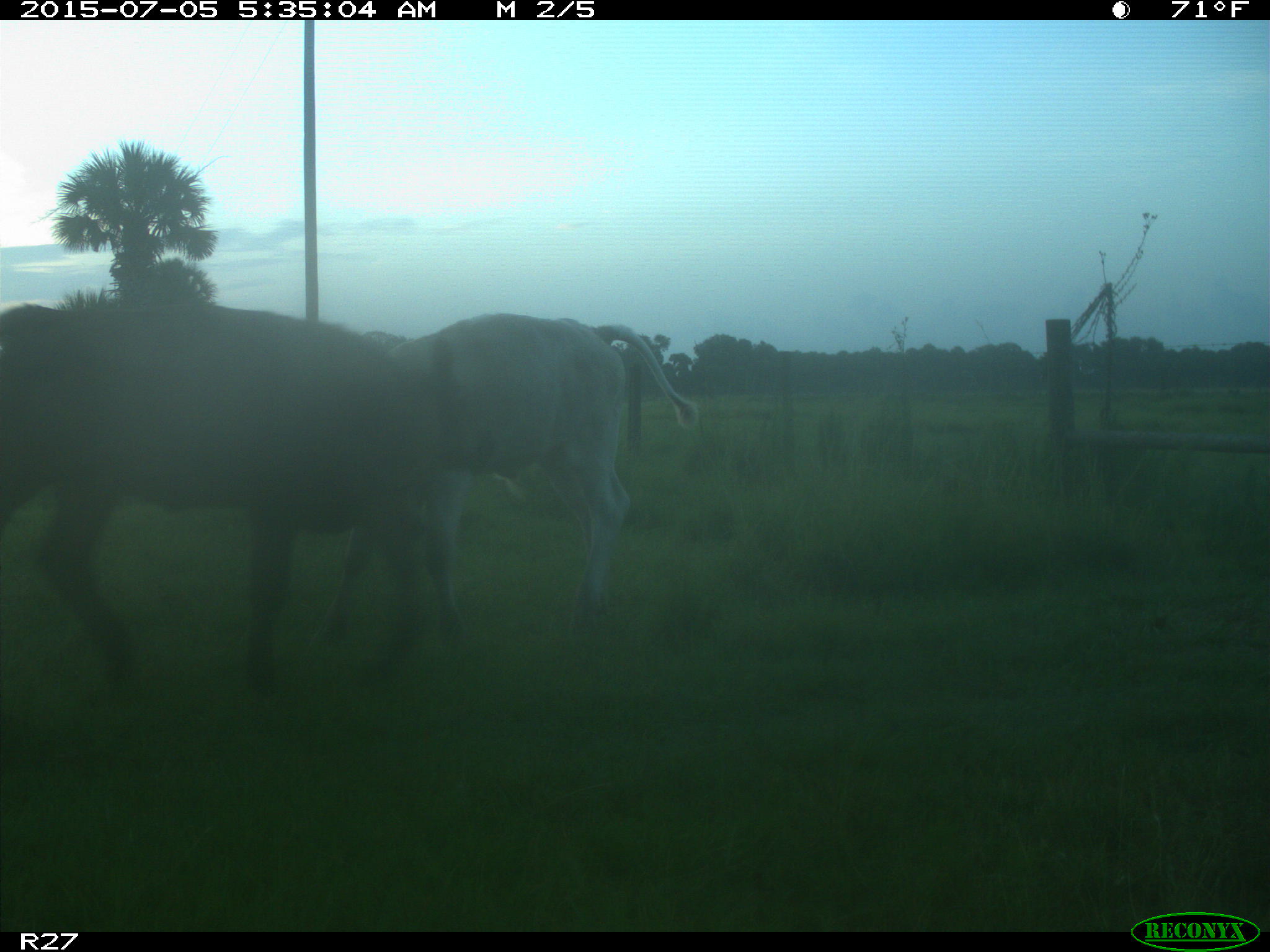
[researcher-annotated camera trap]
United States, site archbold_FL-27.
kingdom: Animalia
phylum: Chordata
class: Mammalia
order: Artiodactyla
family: Bovidae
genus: Bos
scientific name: Bos taurus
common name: domestic cow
Bos taurus (domestic cow).